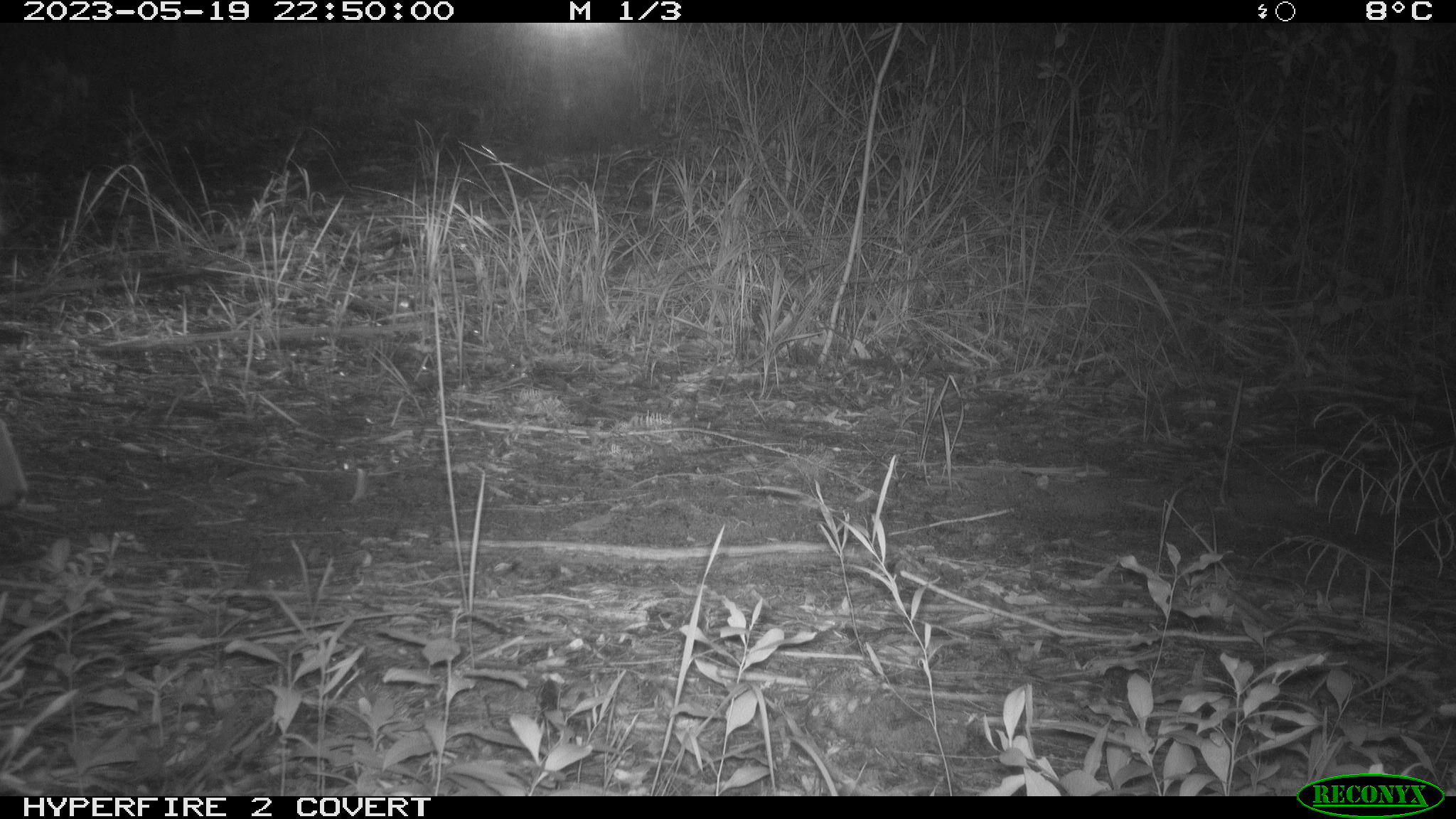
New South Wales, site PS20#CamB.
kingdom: Animalia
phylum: Chordata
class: Mammalia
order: Carnivora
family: Canidae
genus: Canis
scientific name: Canis familiaris dingo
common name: dingo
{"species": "dingo (Canis familiaris dingo)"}